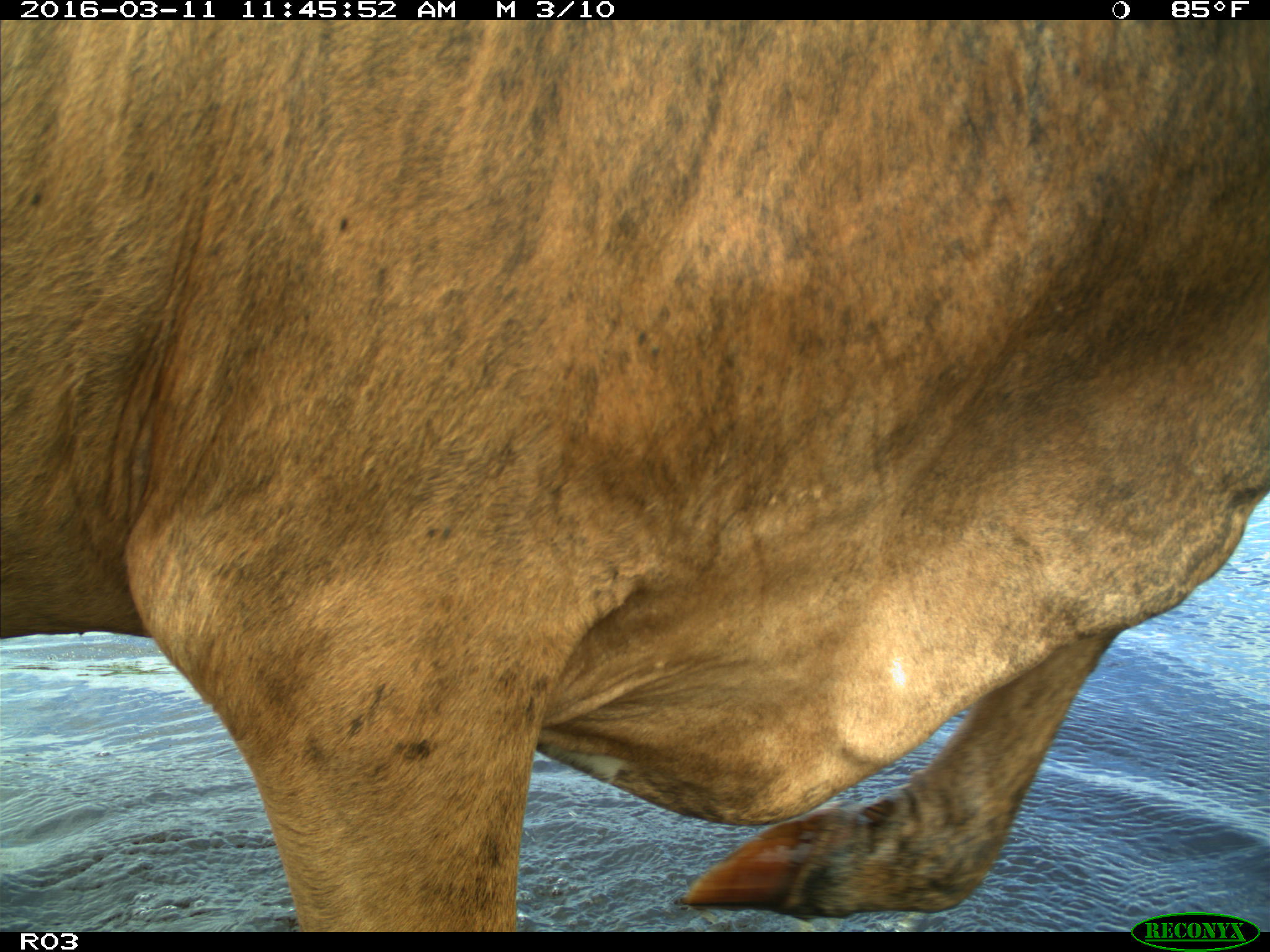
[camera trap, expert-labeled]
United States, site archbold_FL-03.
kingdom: Animalia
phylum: Chordata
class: Mammalia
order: Artiodactyla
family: Bovidae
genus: Bos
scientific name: Bos taurus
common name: domestic cow